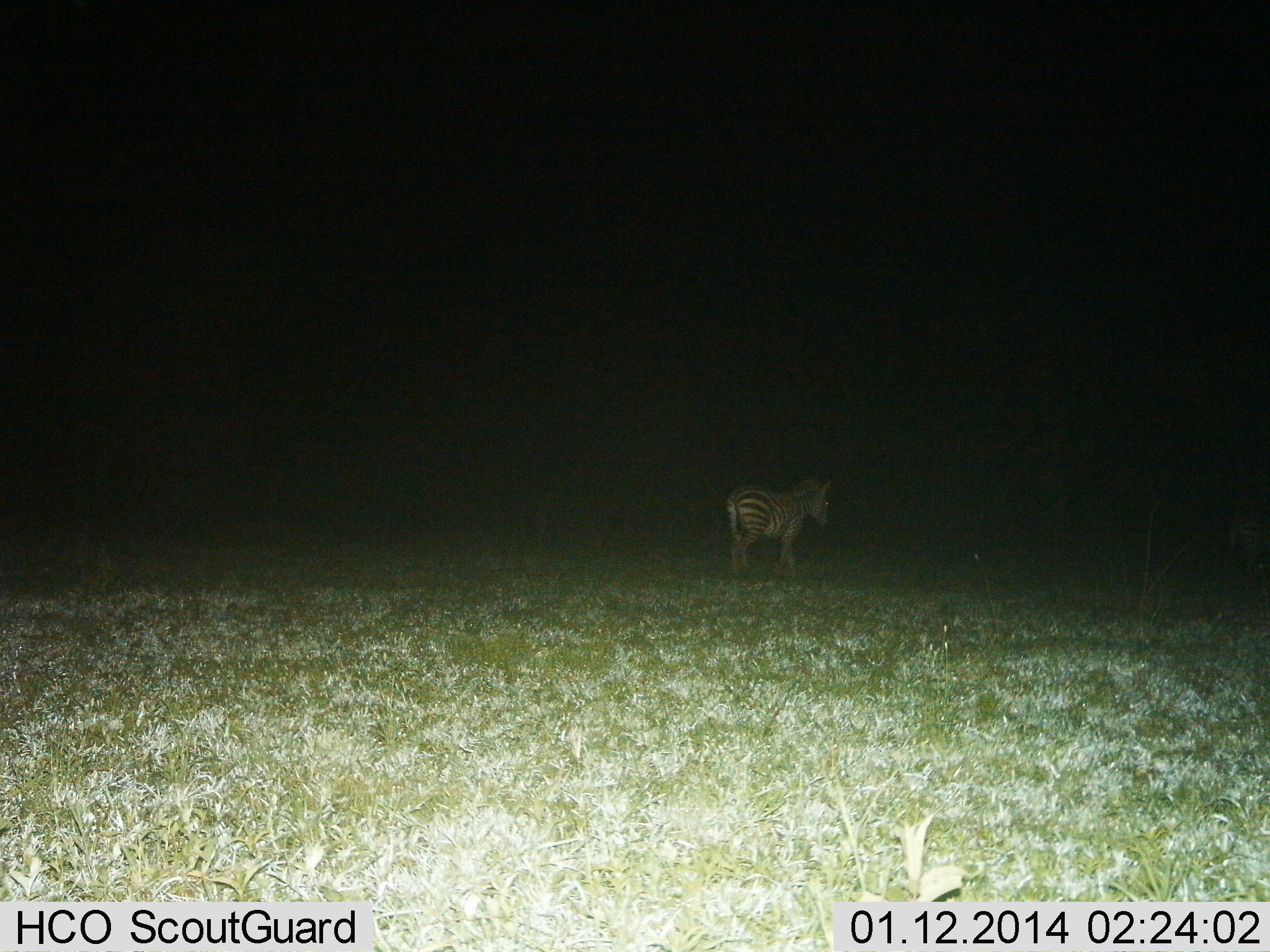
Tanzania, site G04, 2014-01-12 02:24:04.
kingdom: Animalia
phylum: Chordata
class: Mammalia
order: Perissodactyla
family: Equidae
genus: Equus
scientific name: Equus quagga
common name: plains zebra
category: zebra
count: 1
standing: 46%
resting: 2%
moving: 54%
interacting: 0%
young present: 0%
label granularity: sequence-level